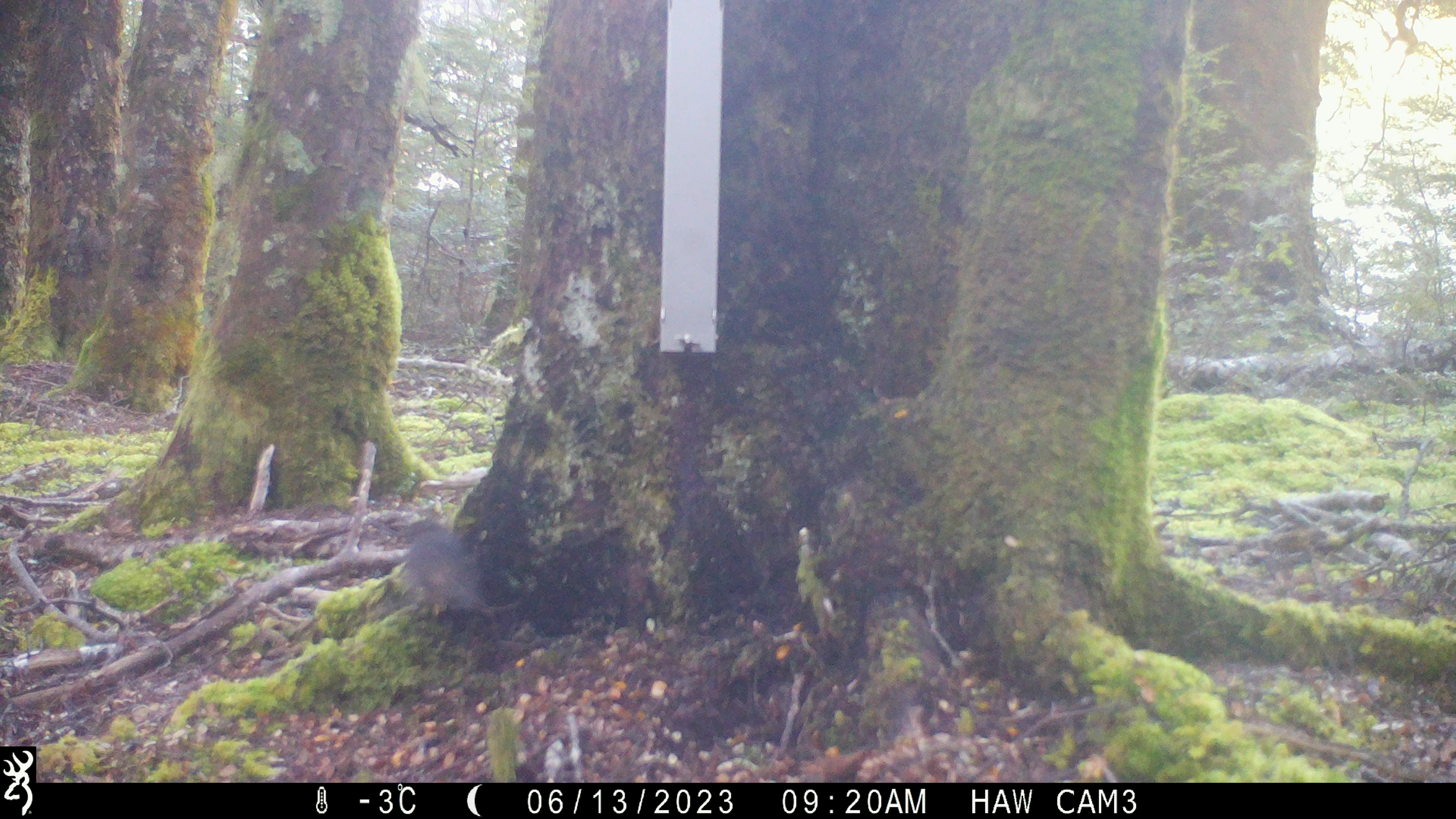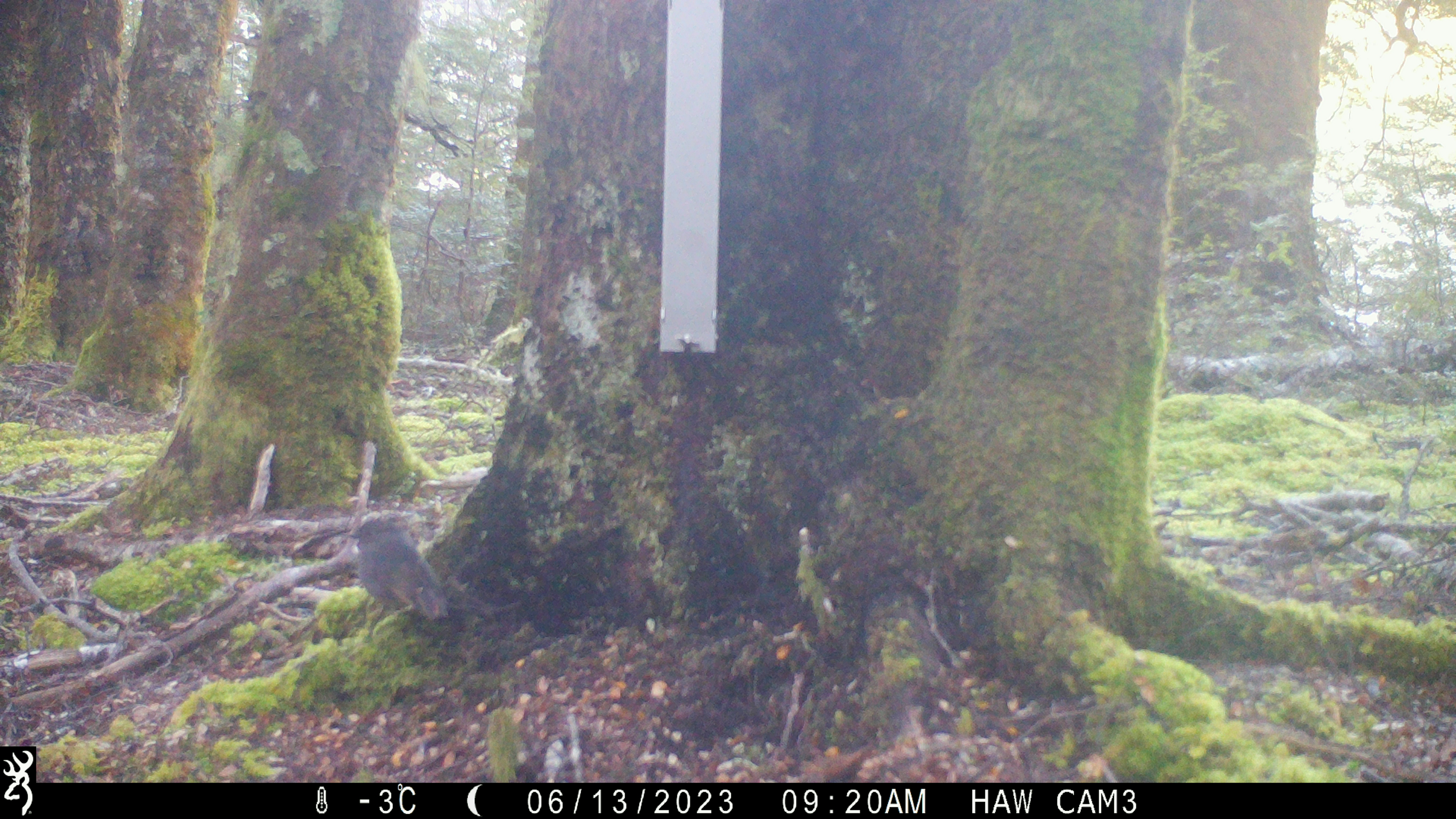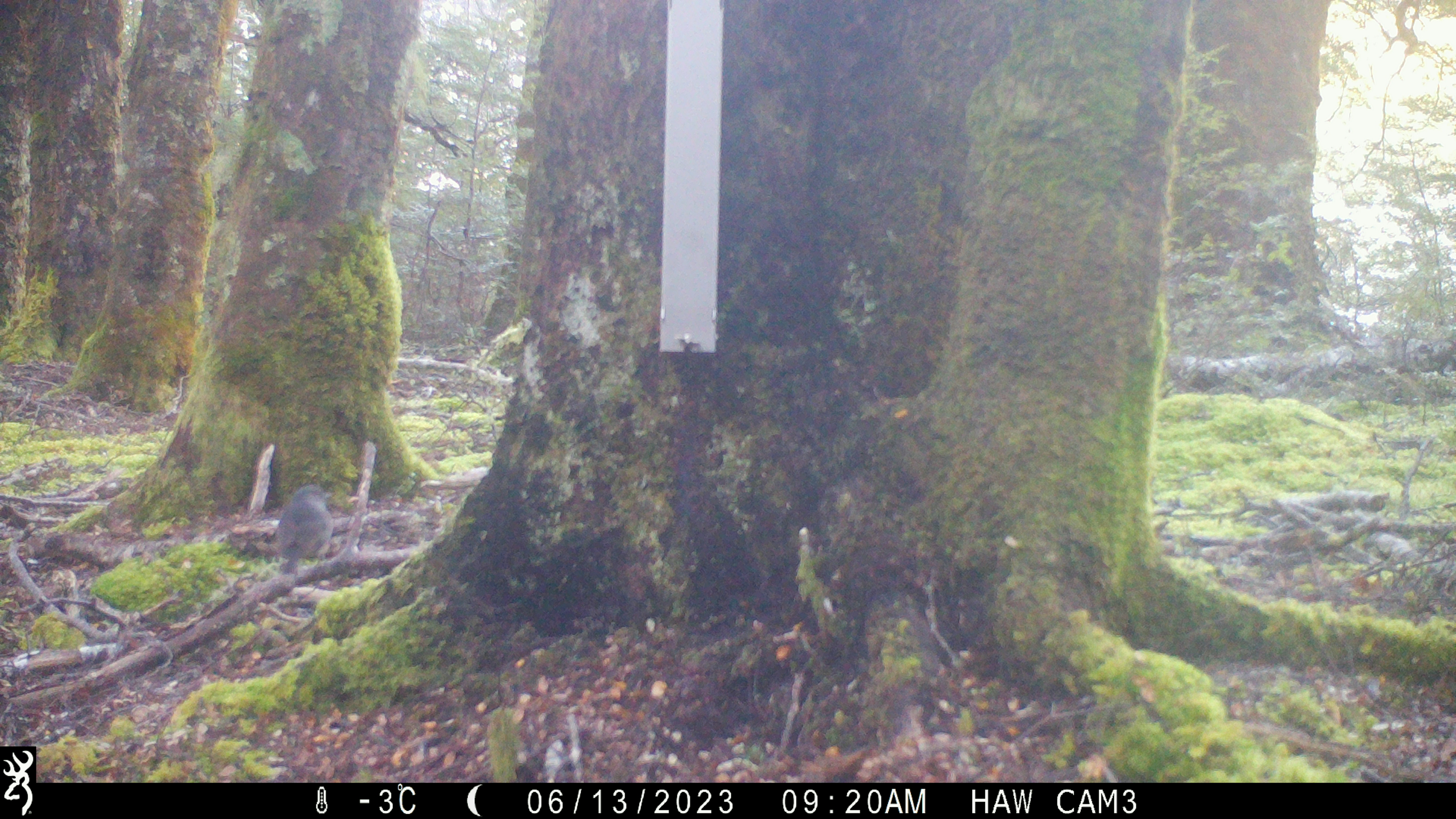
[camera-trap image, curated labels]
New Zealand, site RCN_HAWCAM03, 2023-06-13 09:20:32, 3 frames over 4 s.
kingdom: Animalia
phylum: Chordata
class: Aves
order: Passeriformes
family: Petroicidae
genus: Petroica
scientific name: Petroica australis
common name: new zealand robin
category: robin